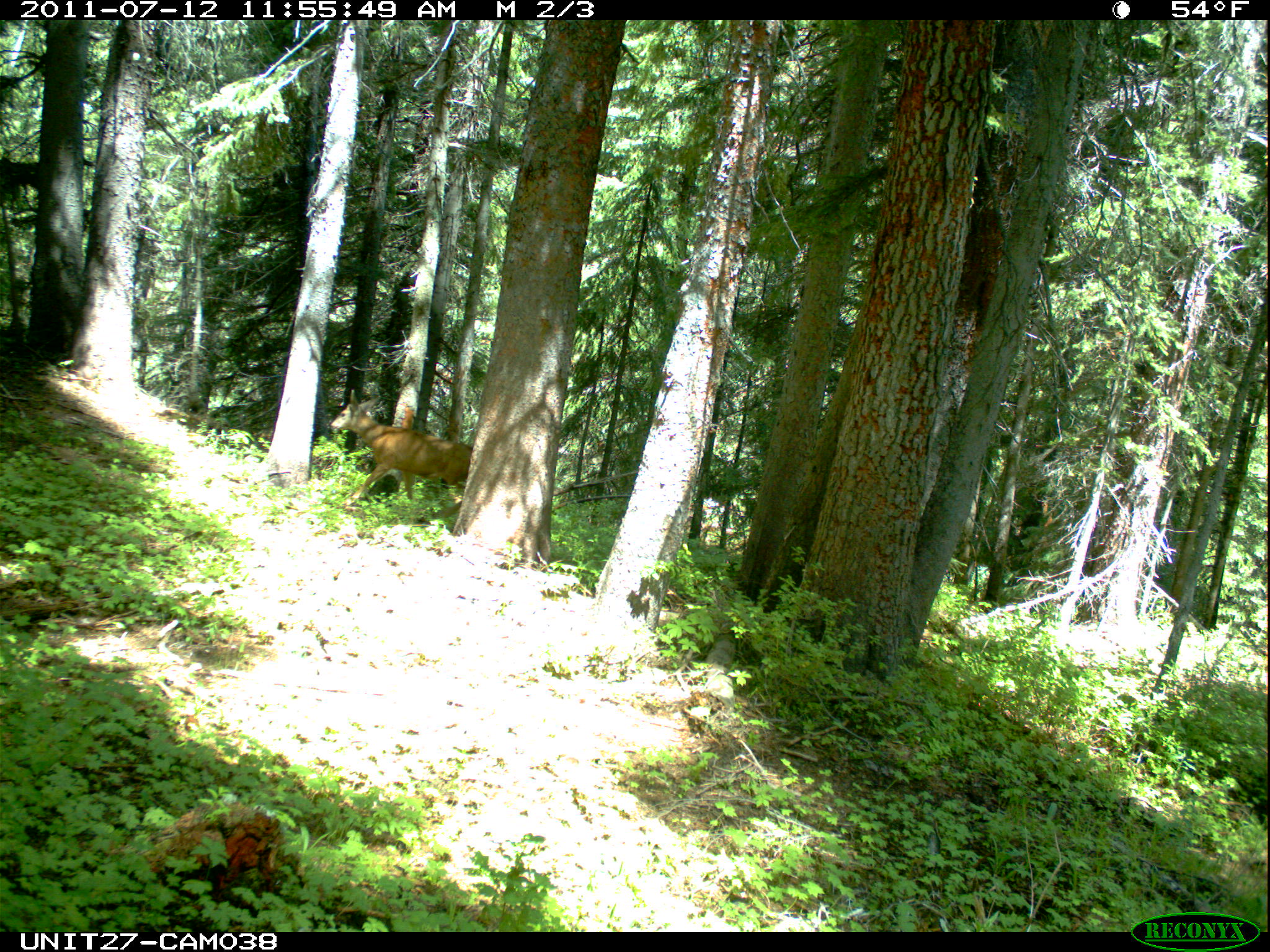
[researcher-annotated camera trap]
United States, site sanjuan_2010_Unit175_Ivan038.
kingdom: Animalia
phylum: Chordata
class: Mammalia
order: Artiodactyla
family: Cervidae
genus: Odocoileus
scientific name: Odocoileus hemionus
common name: mule deer